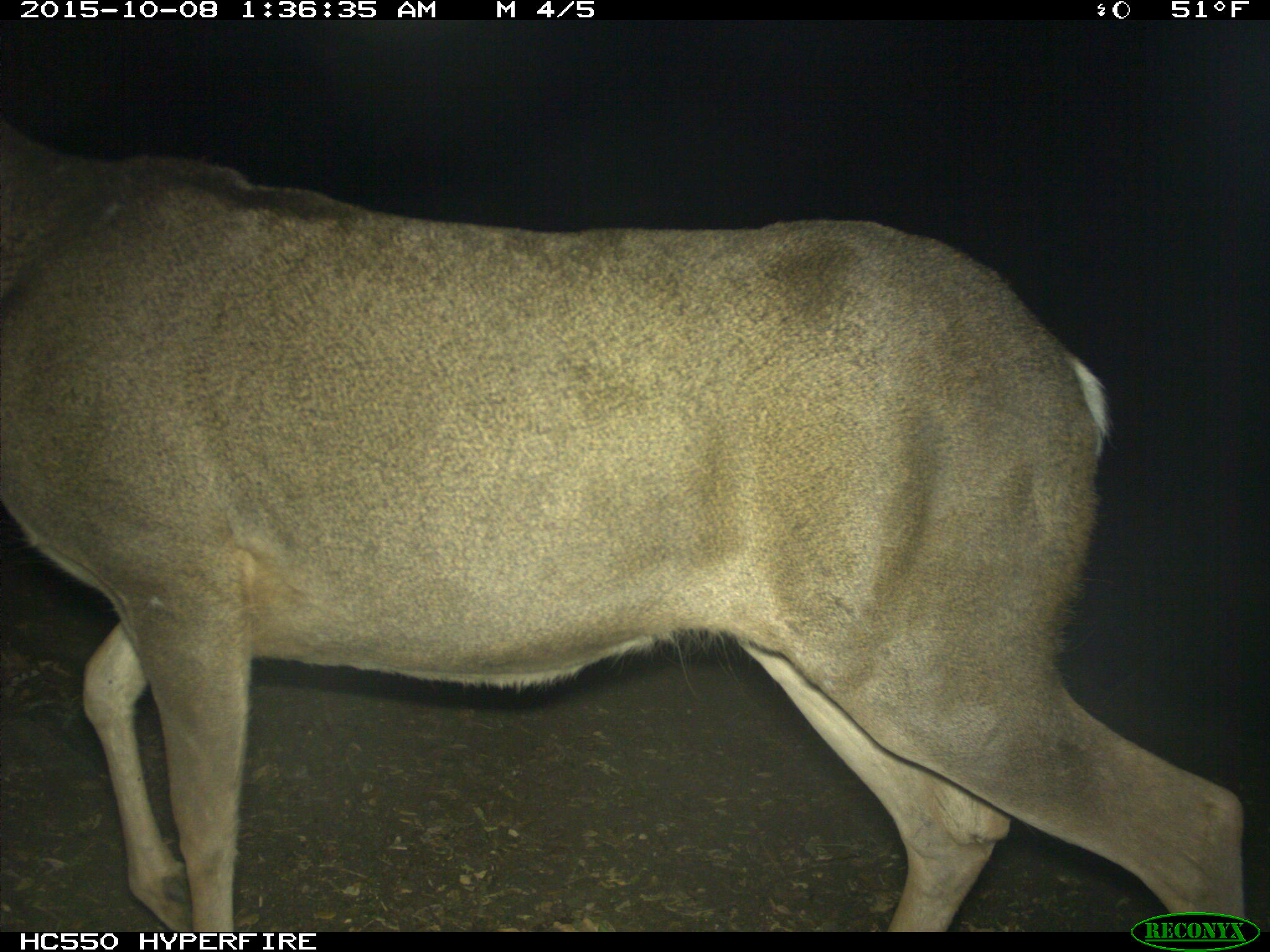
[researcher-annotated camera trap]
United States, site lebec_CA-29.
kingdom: Animalia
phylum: Chordata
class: Mammalia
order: Artiodactyla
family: Cervidae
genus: Odocoileus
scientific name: Odocoileus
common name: deer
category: unidentified deer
Unidentified deer (deer) (Odocoileus).